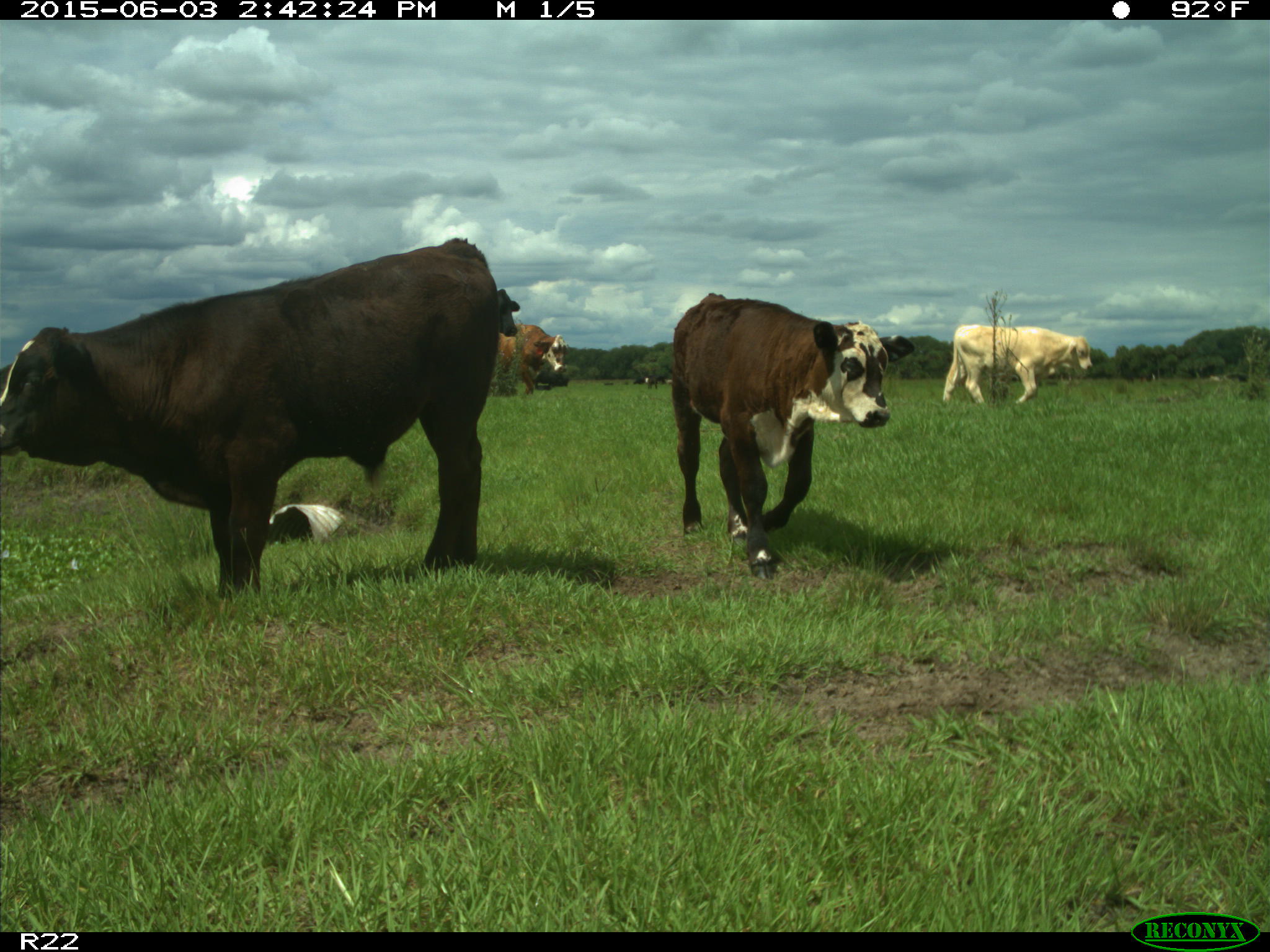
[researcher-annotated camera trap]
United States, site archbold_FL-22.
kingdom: Animalia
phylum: Chordata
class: Mammalia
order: Artiodactyla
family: Bovidae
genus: Bos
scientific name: Bos taurus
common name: domestic cow